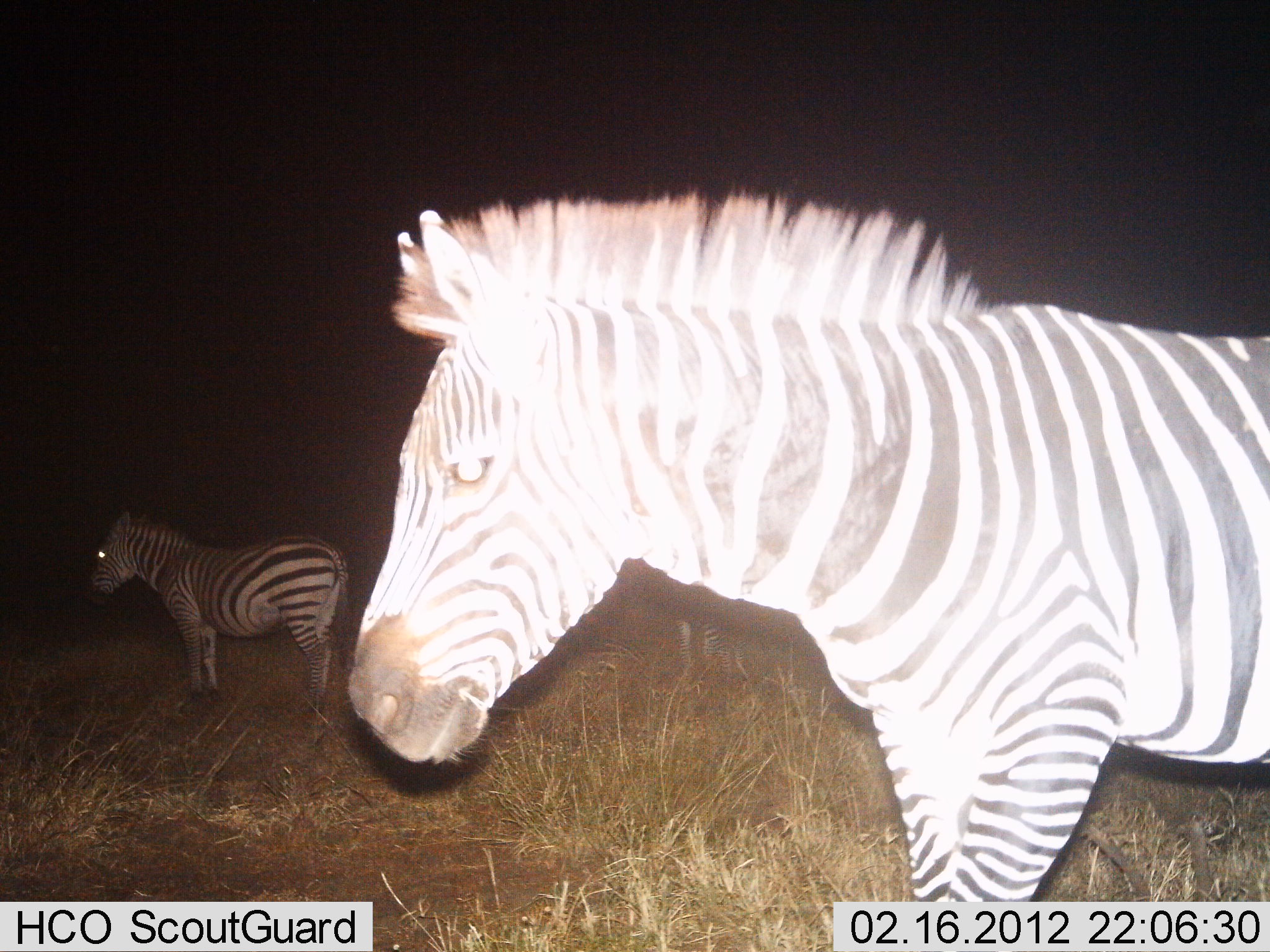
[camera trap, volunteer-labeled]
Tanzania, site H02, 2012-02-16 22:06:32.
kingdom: Animalia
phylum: Chordata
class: Mammalia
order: Perissodactyla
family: Equidae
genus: Equus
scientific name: Equus quagga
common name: plains zebra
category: zebra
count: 2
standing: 100%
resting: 0%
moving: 12%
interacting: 0%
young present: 0%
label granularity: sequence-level